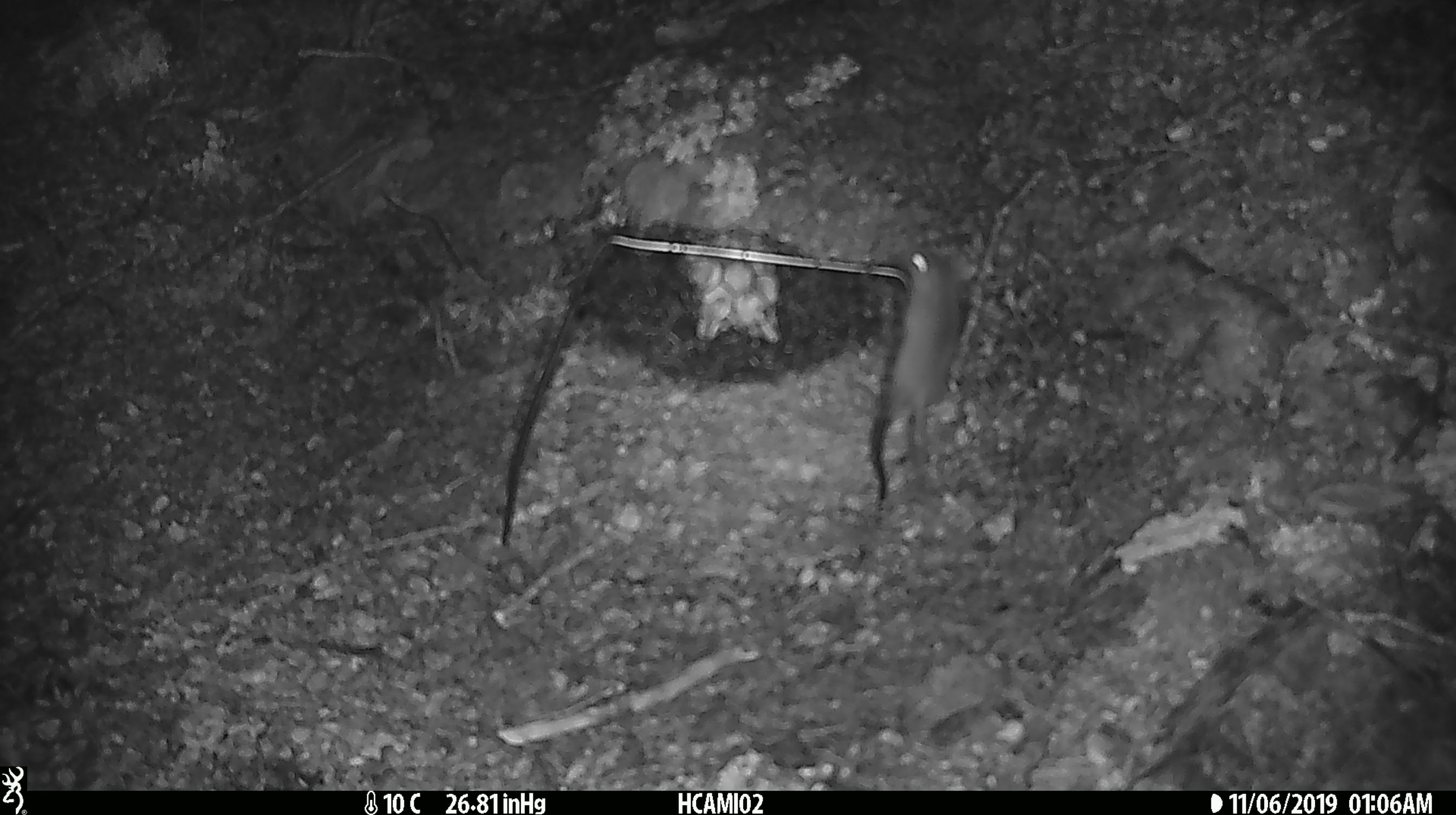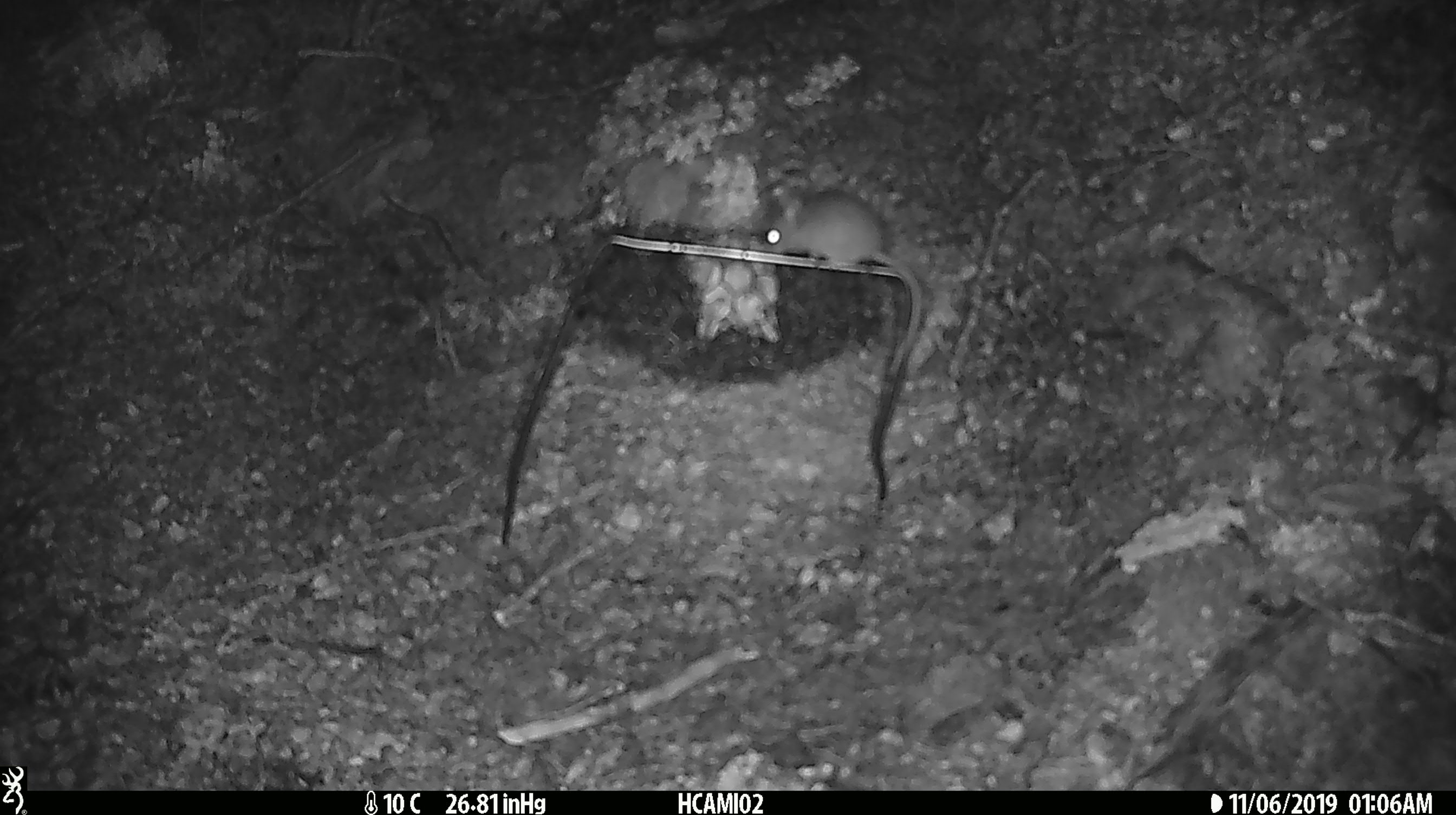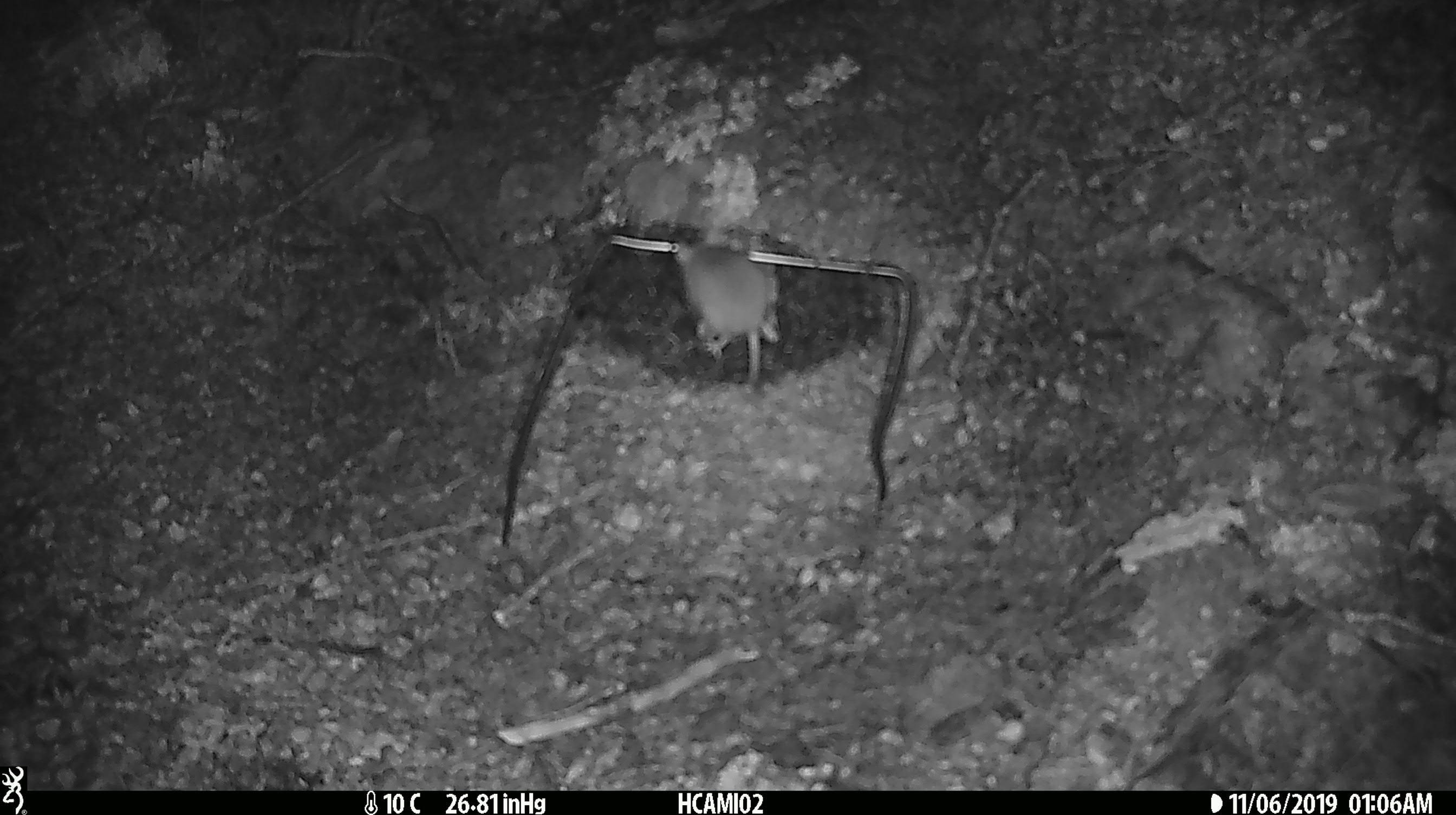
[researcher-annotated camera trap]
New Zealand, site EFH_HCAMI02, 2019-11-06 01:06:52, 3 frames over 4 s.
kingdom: Animalia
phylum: Chordata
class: Mammalia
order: Rodentia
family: Muridae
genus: Mus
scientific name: Mus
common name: mouse